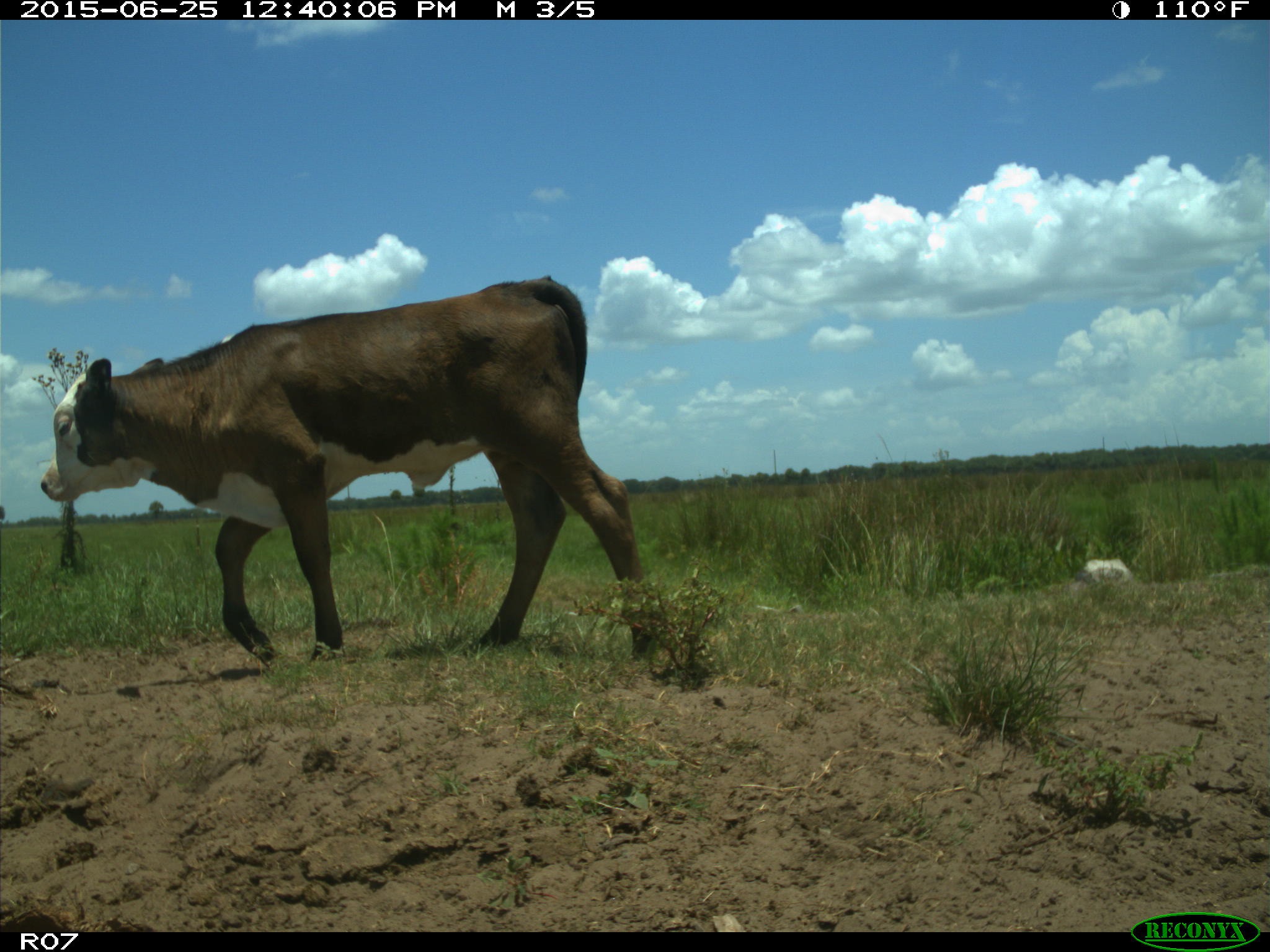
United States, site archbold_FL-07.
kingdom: Animalia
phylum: Chordata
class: Mammalia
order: Artiodactyla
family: Bovidae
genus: Bos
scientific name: Bos taurus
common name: domestic cow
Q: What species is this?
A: Bos taurus (domestic cow).